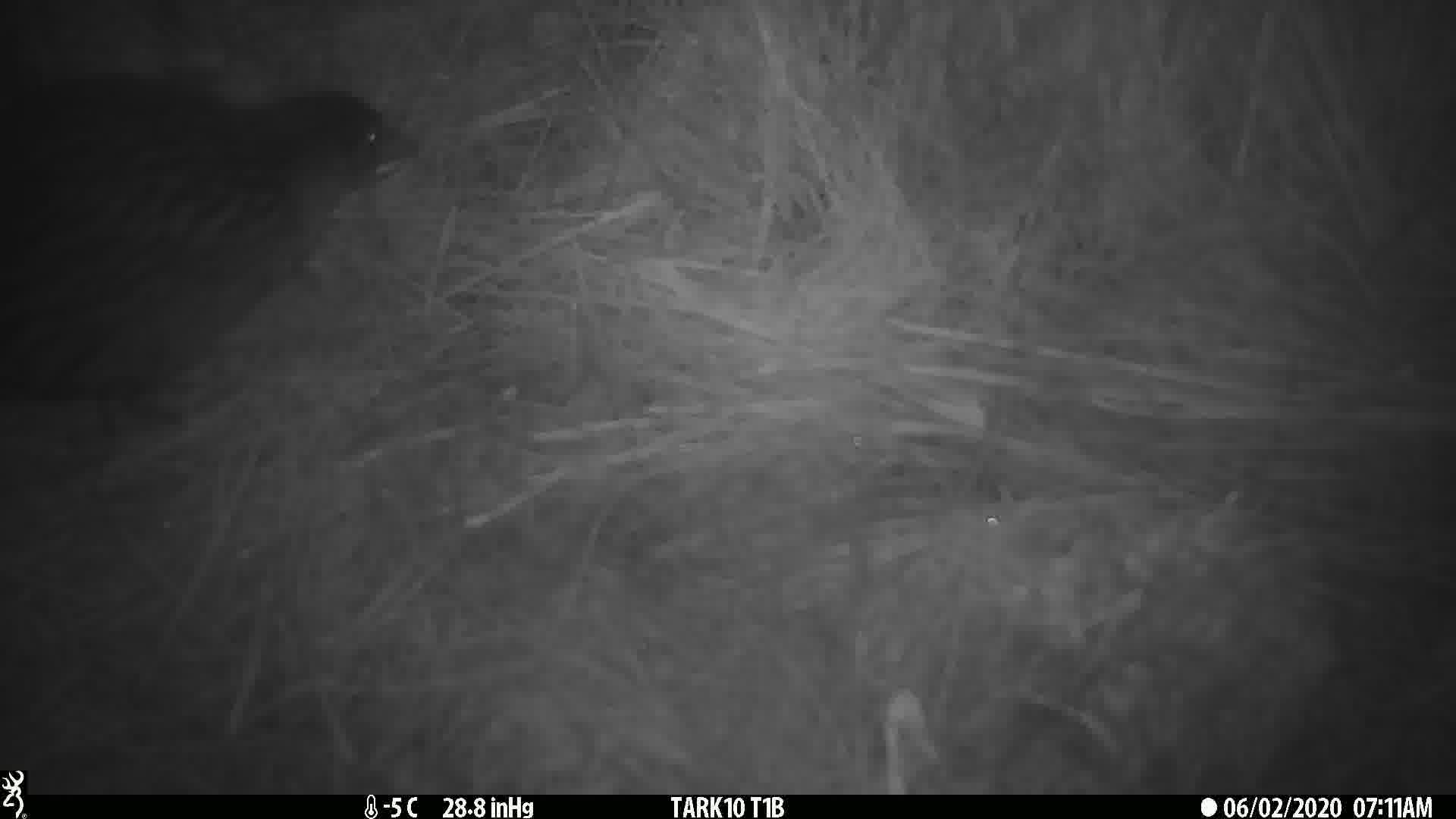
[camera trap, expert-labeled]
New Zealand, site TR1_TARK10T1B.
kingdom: Animalia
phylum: Chordata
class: Aves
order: Gruiformes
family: Rallidae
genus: Gallirallus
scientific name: Gallirallus australis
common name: weka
Weka (Gallirallus australis).